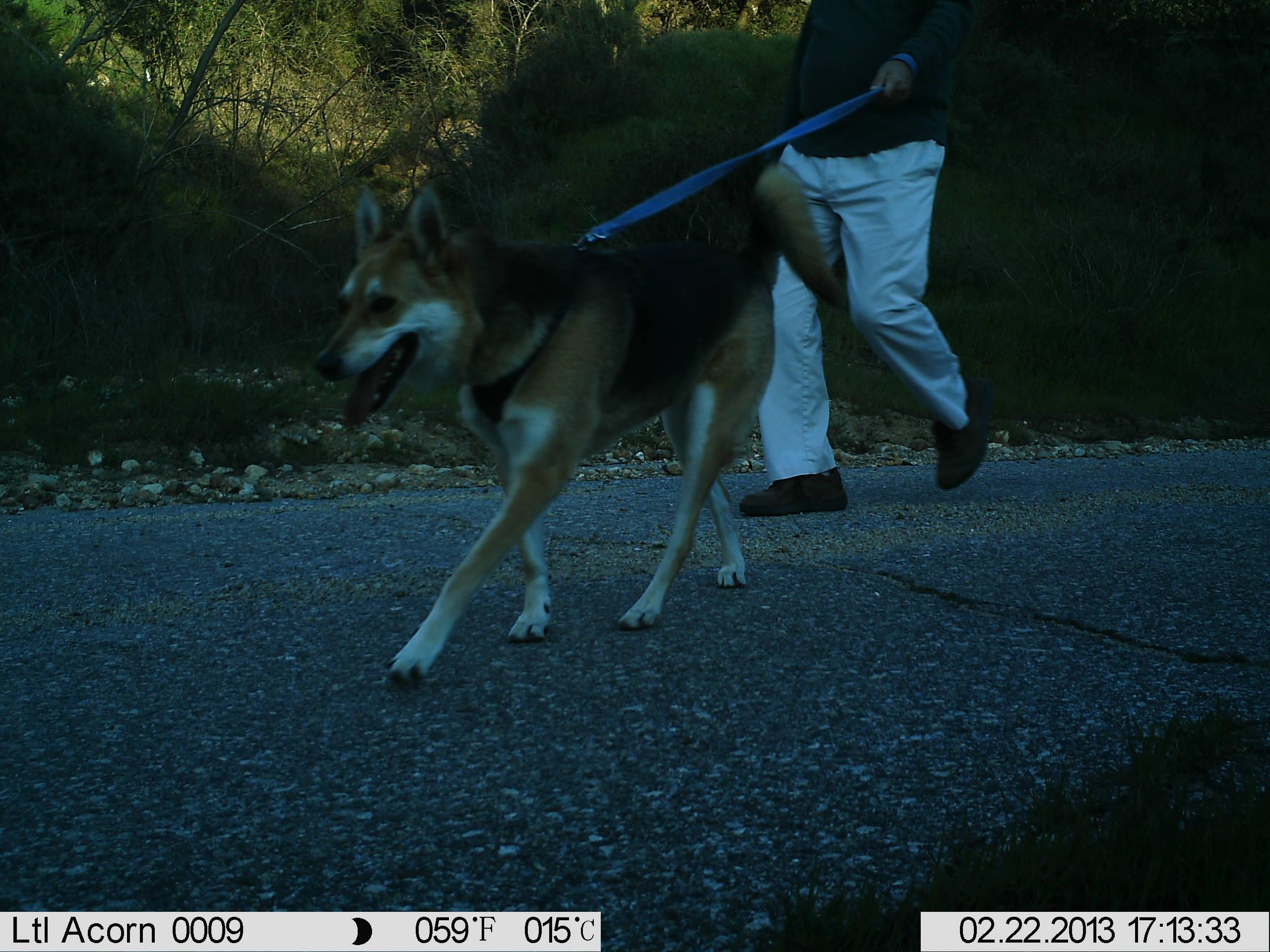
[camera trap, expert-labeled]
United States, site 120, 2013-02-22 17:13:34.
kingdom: Animalia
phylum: Chordata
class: Mammalia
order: Carnivora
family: Canidae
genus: Canis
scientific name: Canis familiaris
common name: domestic dog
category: dog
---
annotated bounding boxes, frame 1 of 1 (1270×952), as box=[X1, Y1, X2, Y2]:
dog: box=[306, 168, 846, 689]